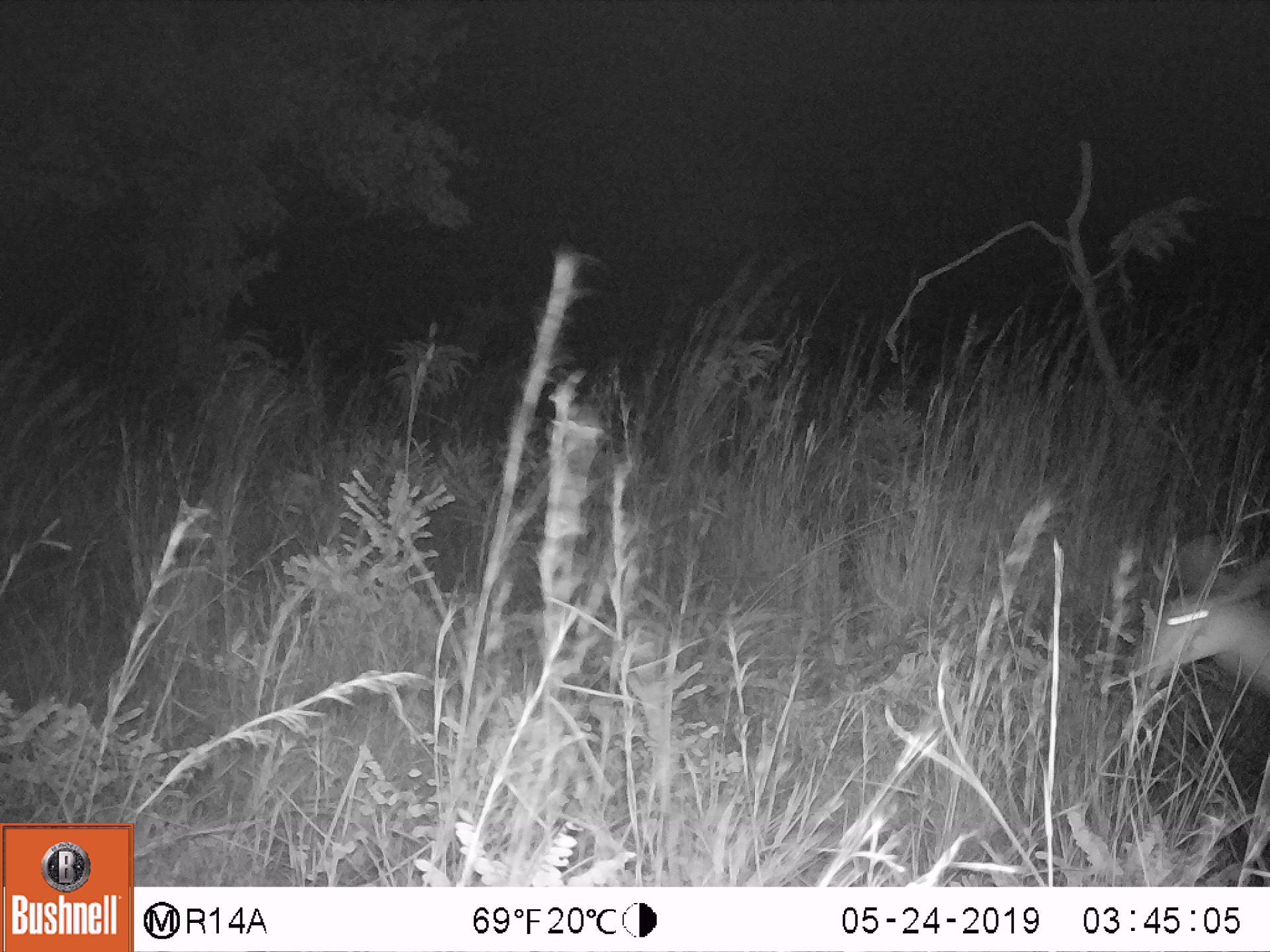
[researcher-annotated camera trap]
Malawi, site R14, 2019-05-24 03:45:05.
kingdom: Animalia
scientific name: Animalia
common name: other animal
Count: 1.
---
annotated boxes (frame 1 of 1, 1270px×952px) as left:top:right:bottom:
other animal: 1121:518:1270:715